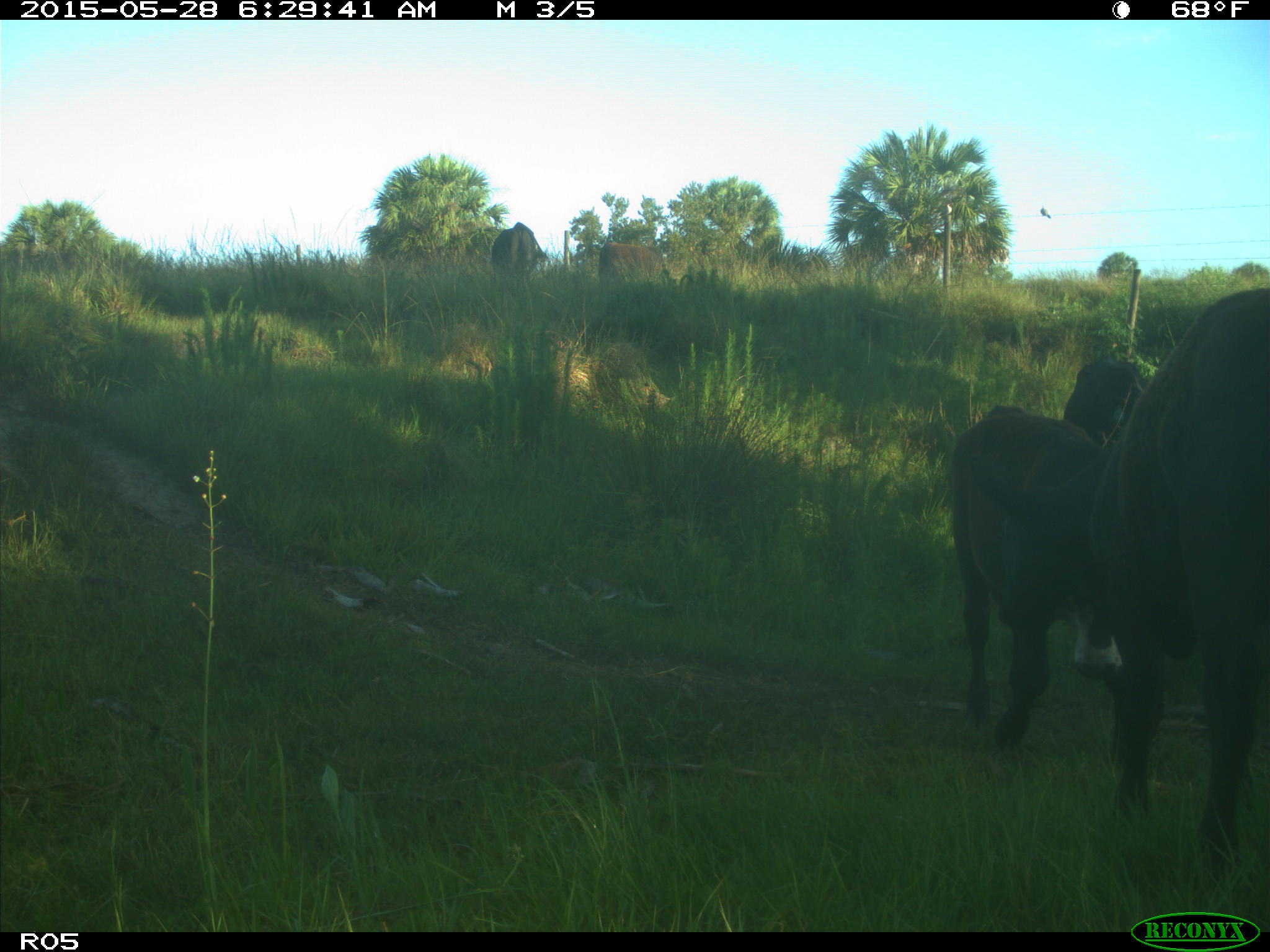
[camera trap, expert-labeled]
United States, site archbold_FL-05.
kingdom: Animalia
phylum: Chordata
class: Mammalia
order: Artiodactyla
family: Bovidae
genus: Bos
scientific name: Bos taurus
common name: domestic cow